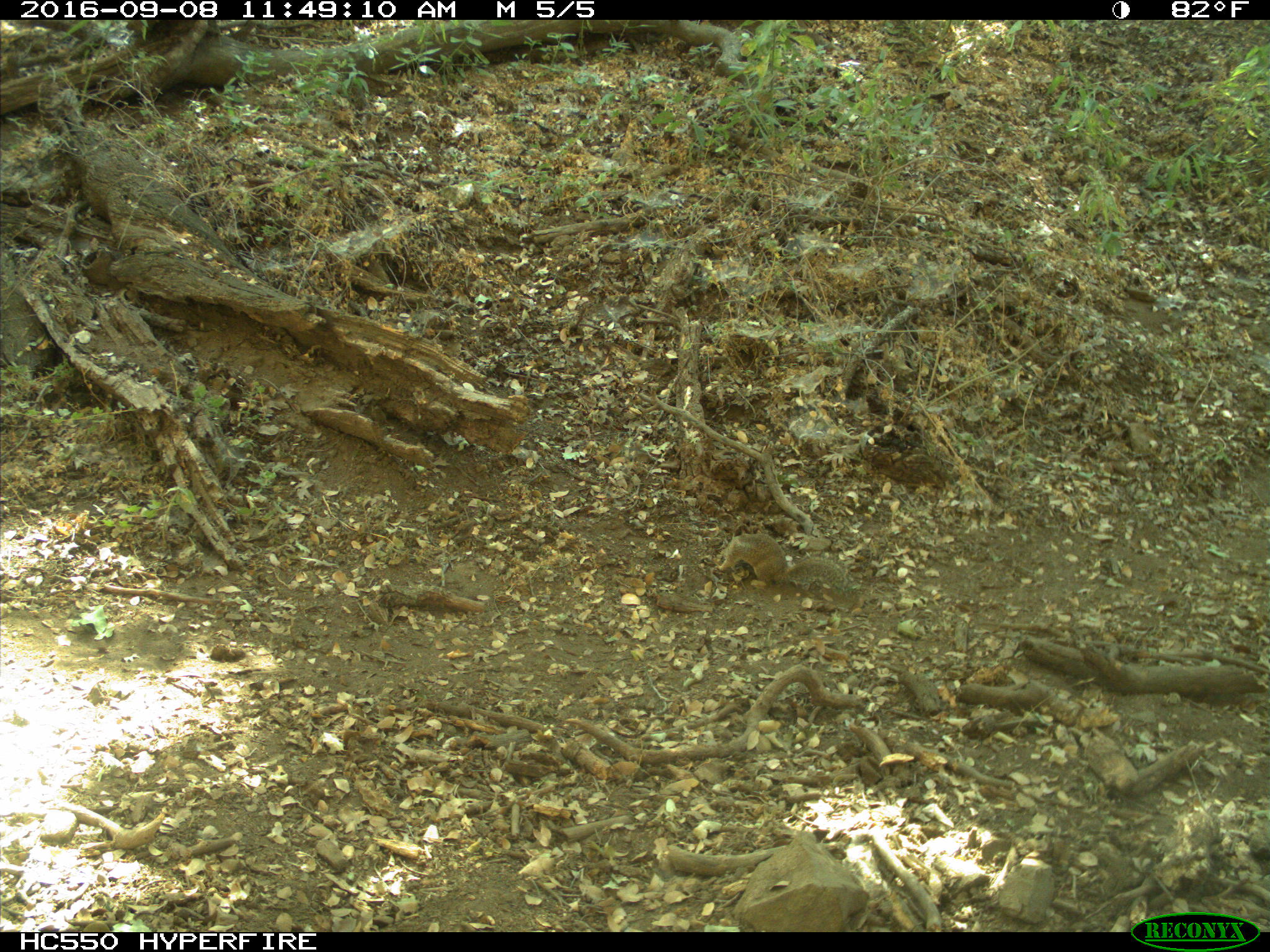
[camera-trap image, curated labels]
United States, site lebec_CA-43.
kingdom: Animalia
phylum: Chordata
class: Mammalia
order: Rodentia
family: Sciuridae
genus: Otospermophilus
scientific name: Otospermophilus beecheyi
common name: california ground squirrel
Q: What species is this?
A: Otospermophilus beecheyi (california ground squirrel).